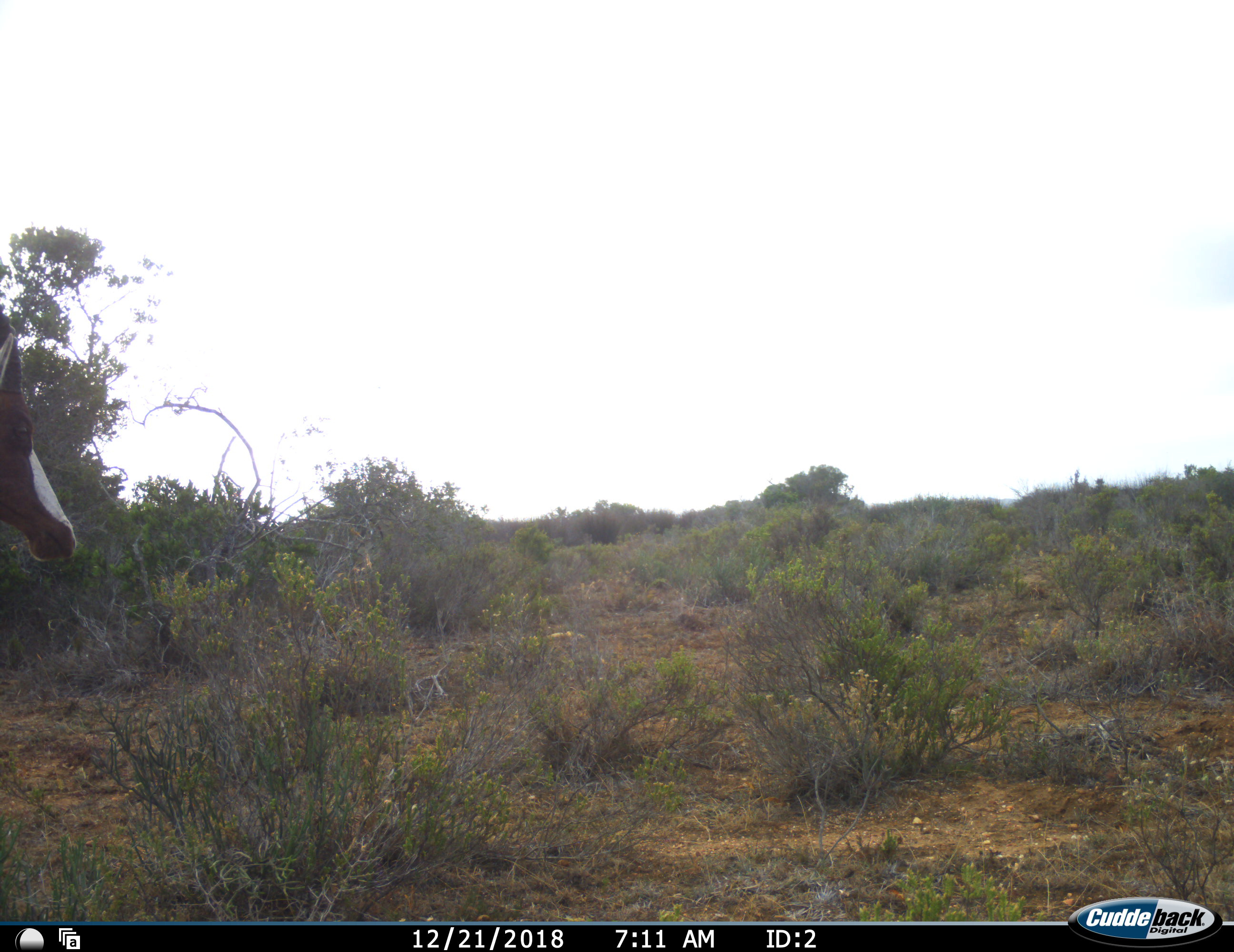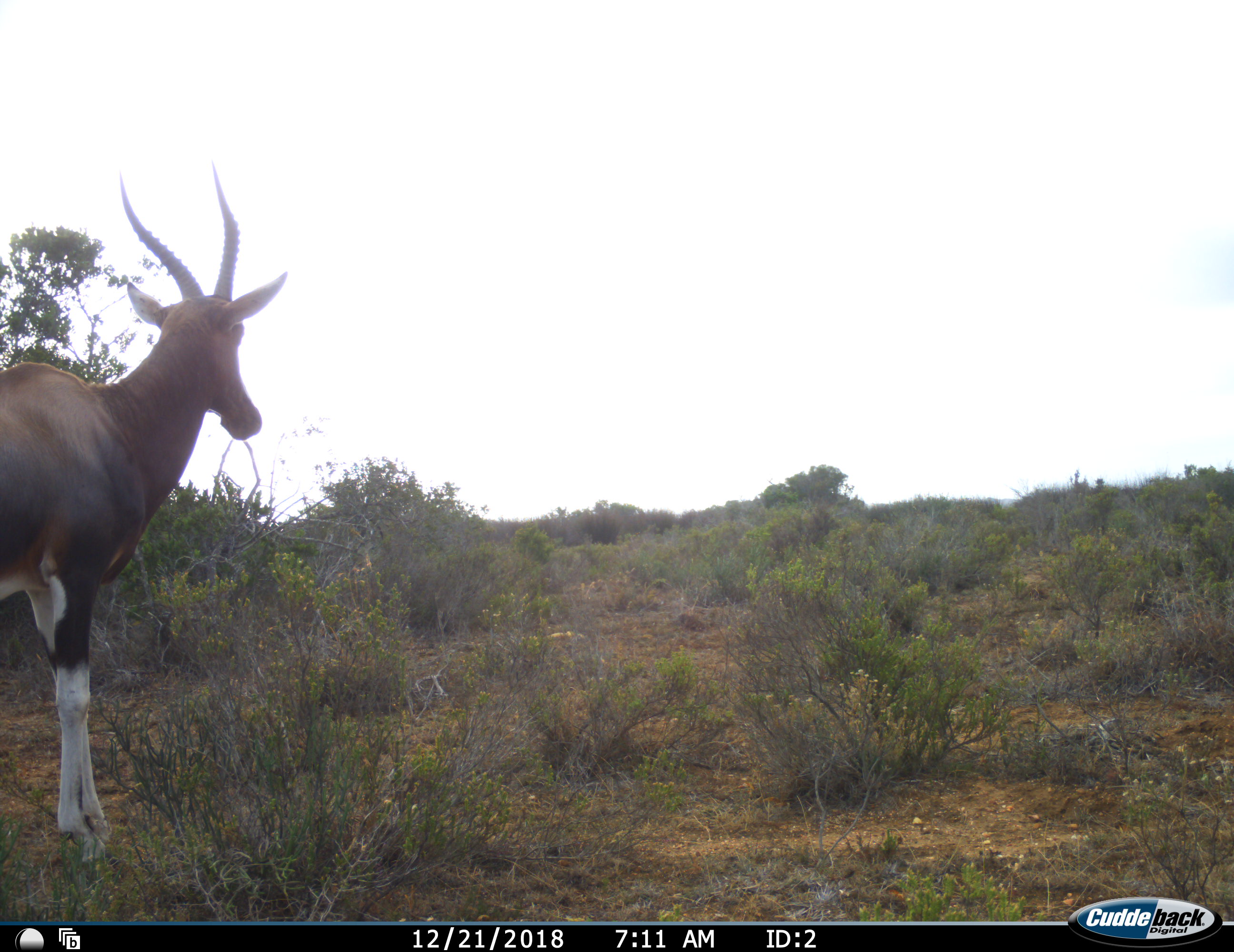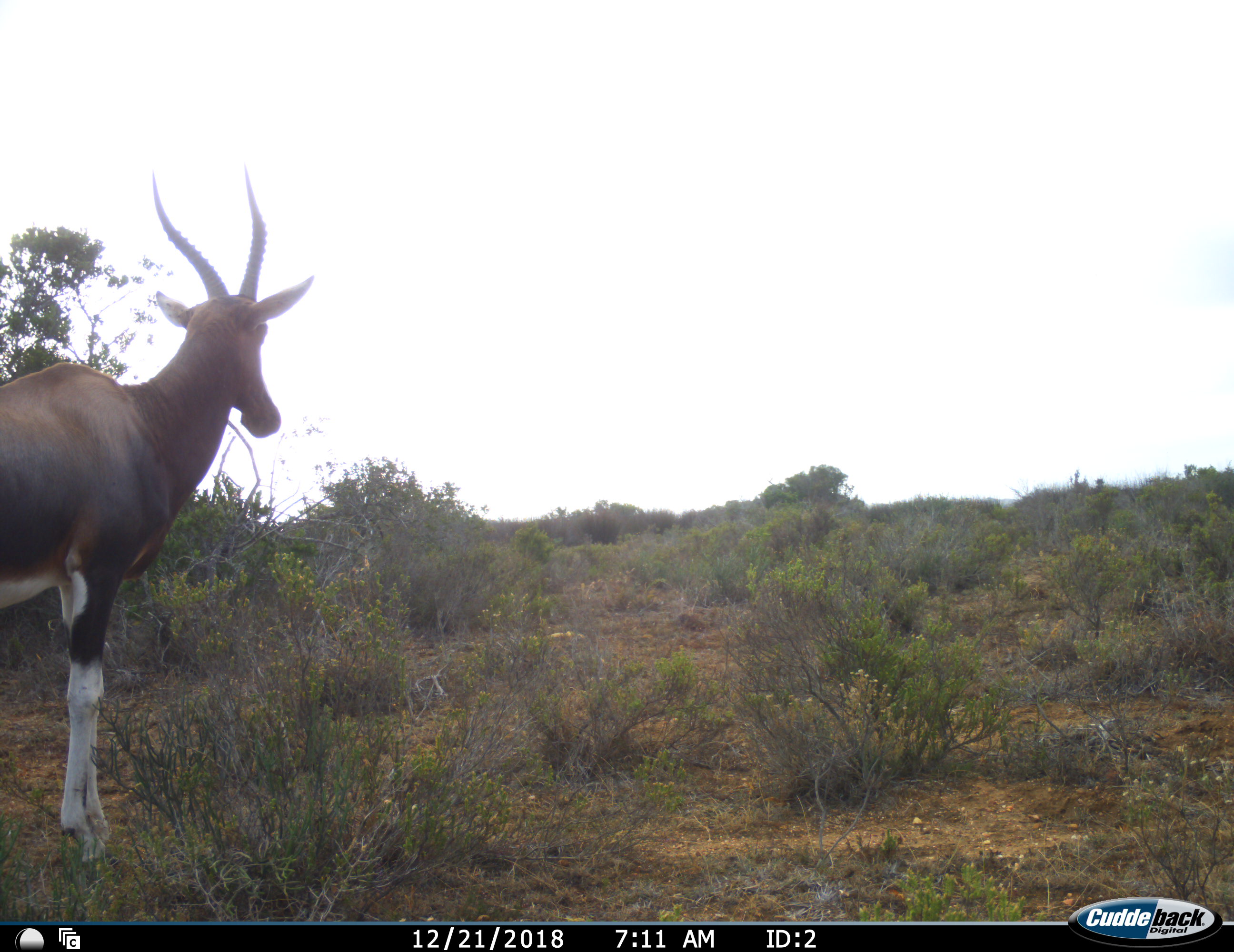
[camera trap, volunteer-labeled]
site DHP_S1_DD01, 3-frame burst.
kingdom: Animalia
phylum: Chordata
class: Mammalia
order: Artiodactyla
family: Bovidae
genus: Damaliscus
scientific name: Damaliscus pygargus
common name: bontebok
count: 1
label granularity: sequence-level